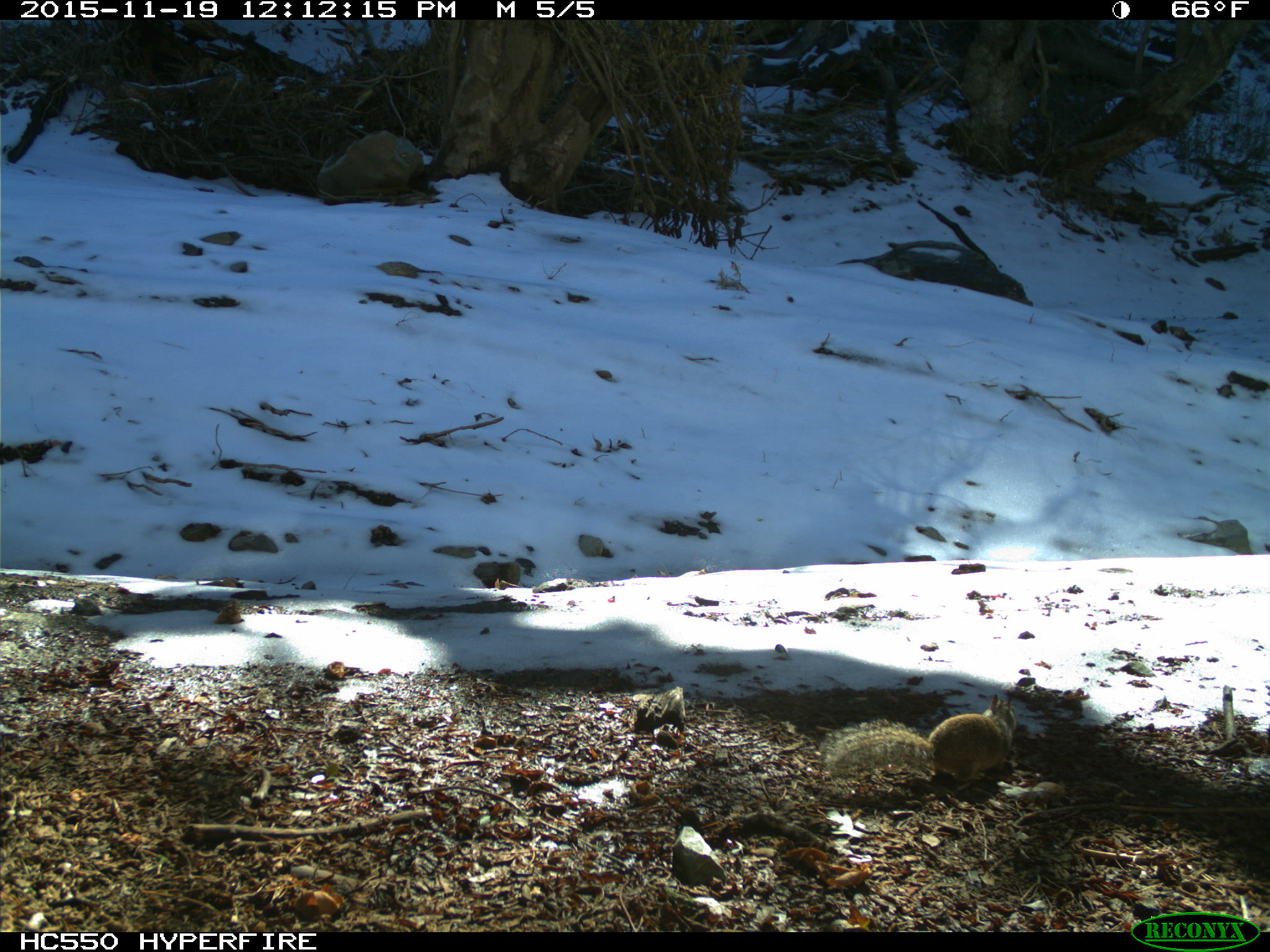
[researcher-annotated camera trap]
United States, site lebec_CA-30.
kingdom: Animalia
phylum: Chordata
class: Mammalia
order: Rodentia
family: Sciuridae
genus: Otospermophilus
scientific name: Otospermophilus beecheyi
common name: california ground squirrel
Otospermophilus beecheyi (california ground squirrel).